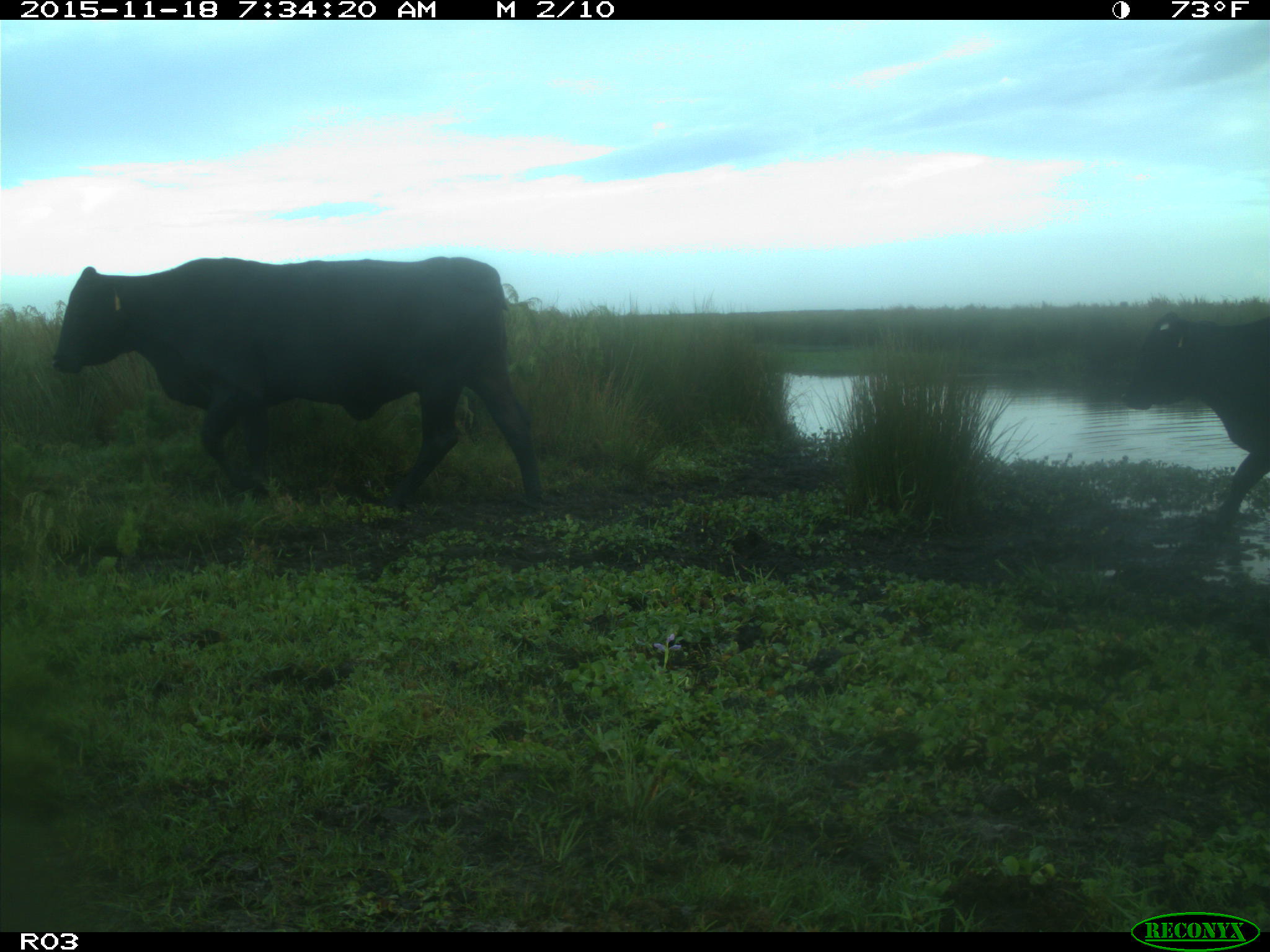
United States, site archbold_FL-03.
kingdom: Animalia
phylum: Chordata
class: Mammalia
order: Artiodactyla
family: Bovidae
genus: Bos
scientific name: Bos taurus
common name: domestic cow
Bos taurus (domestic cow).